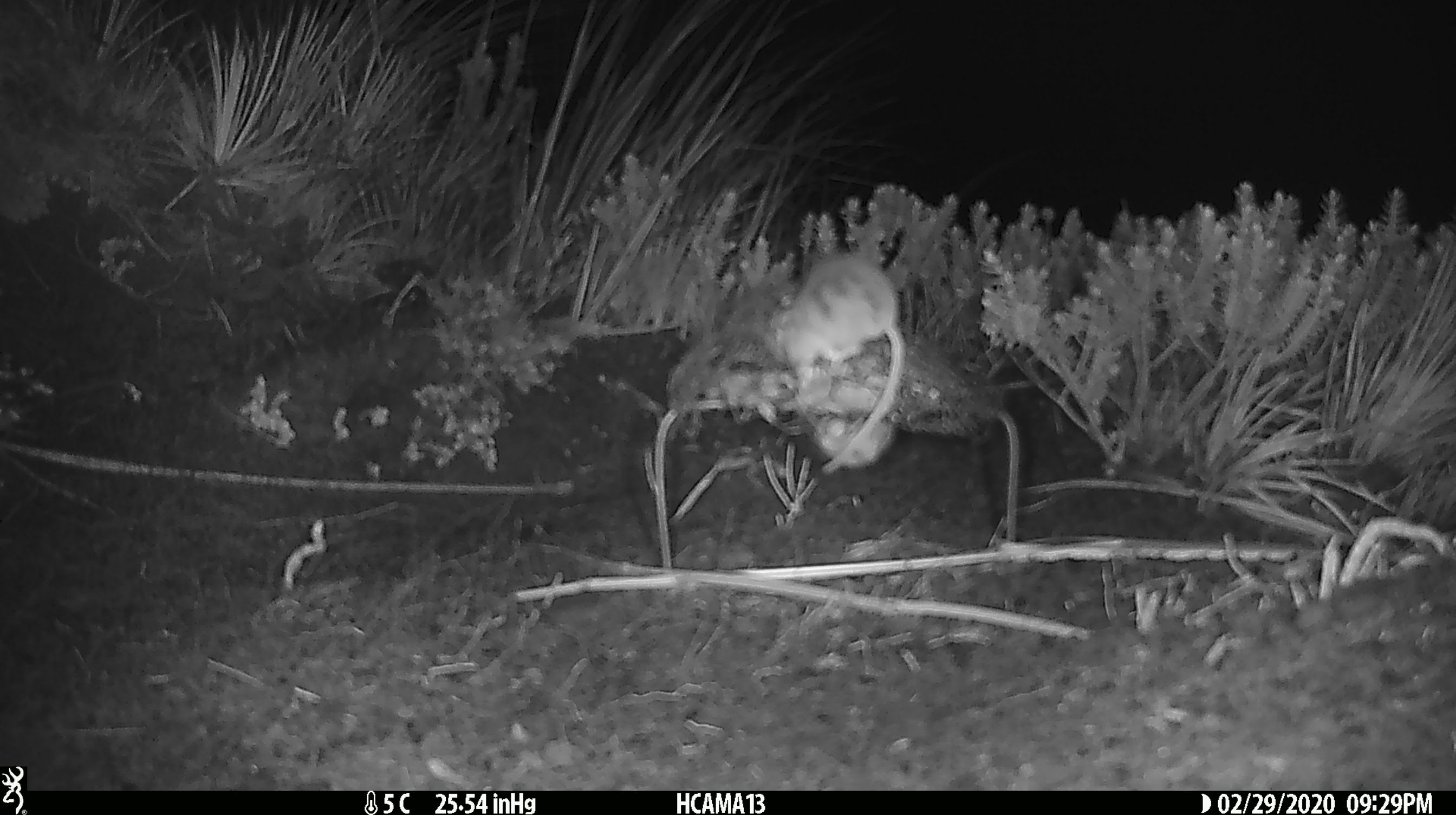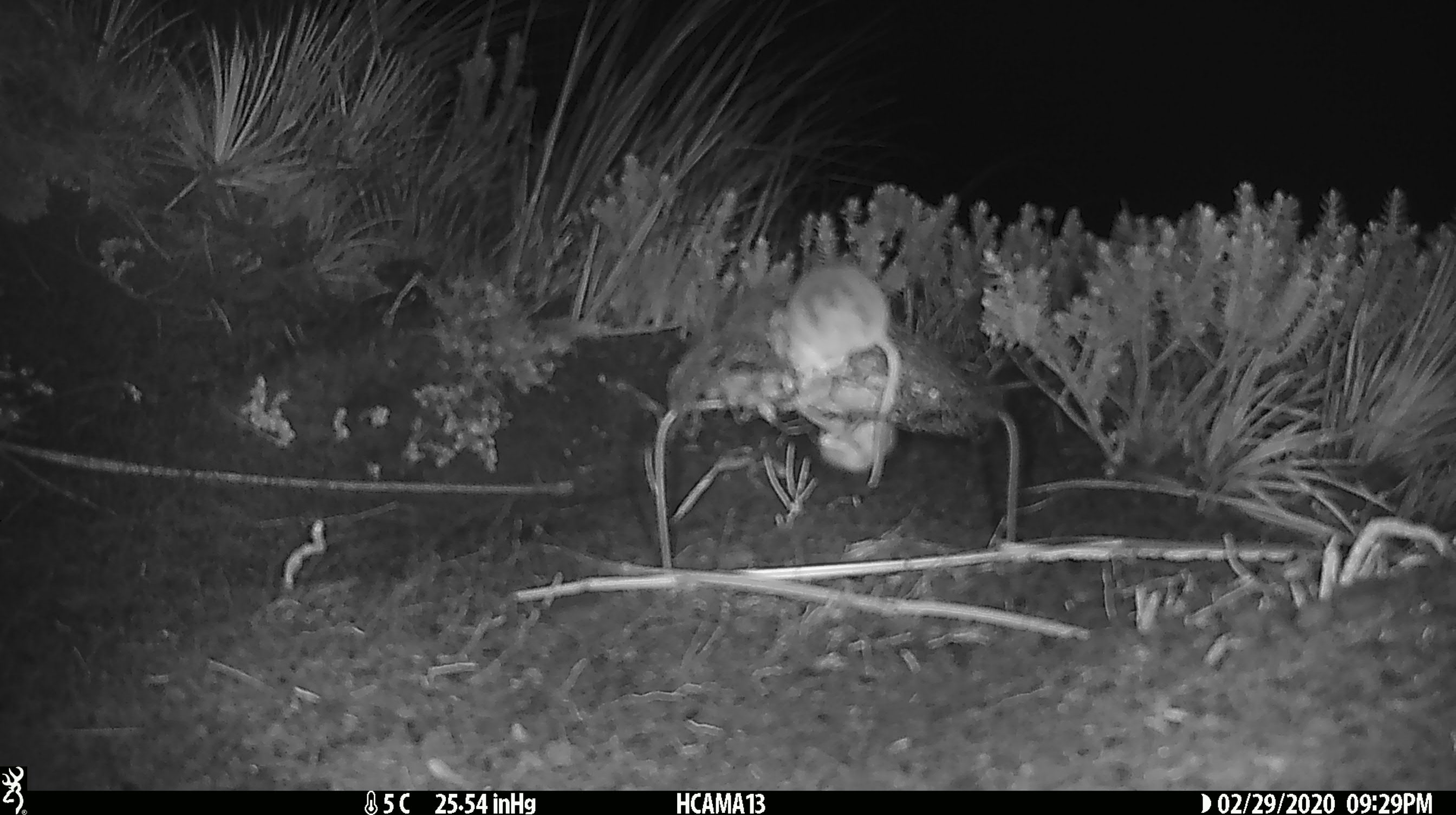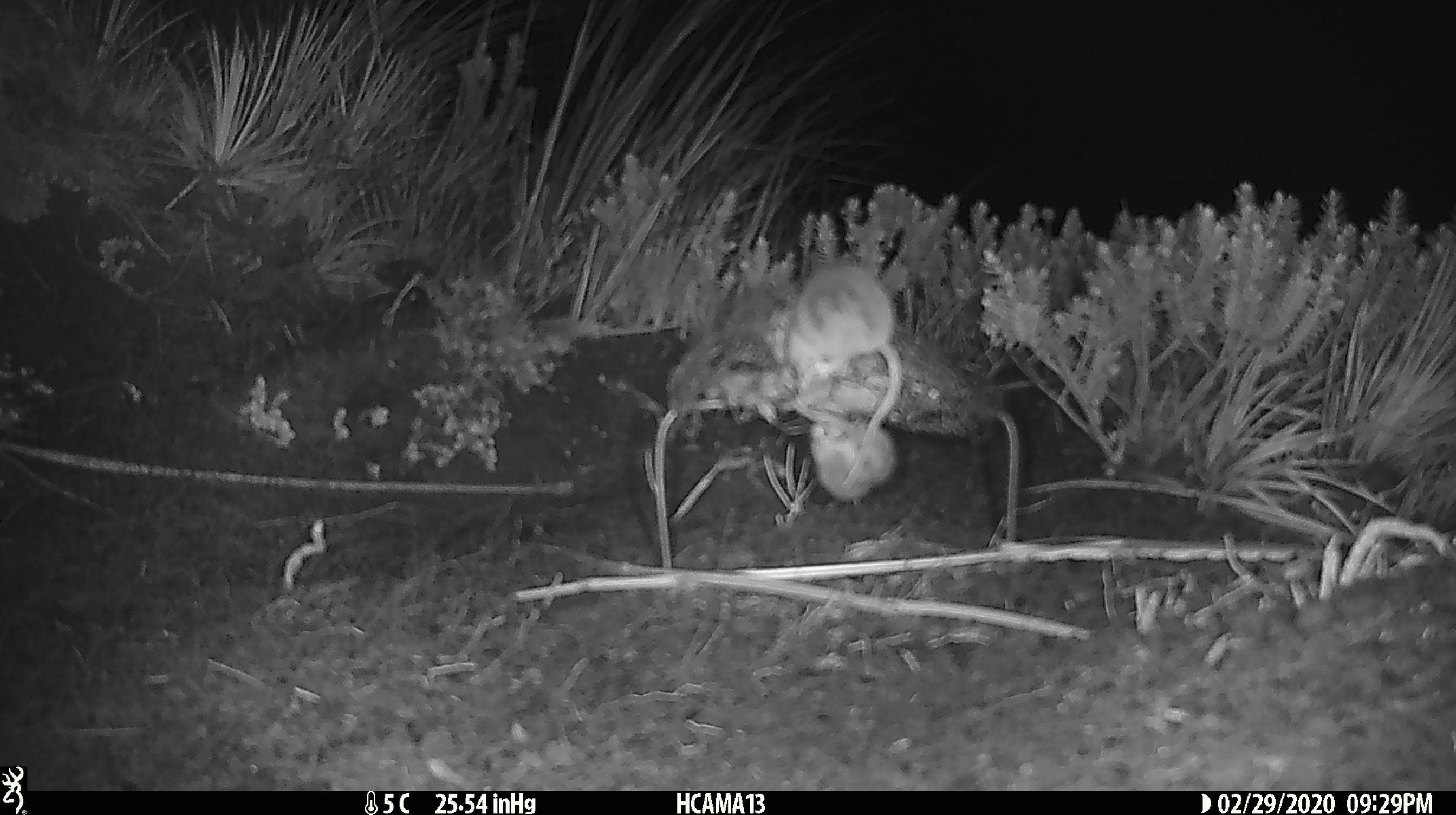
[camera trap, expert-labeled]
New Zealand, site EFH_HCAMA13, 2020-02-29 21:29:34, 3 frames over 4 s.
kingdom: Animalia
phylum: Chordata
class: Mammalia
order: Rodentia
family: Muridae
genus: Mus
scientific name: Mus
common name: mouse